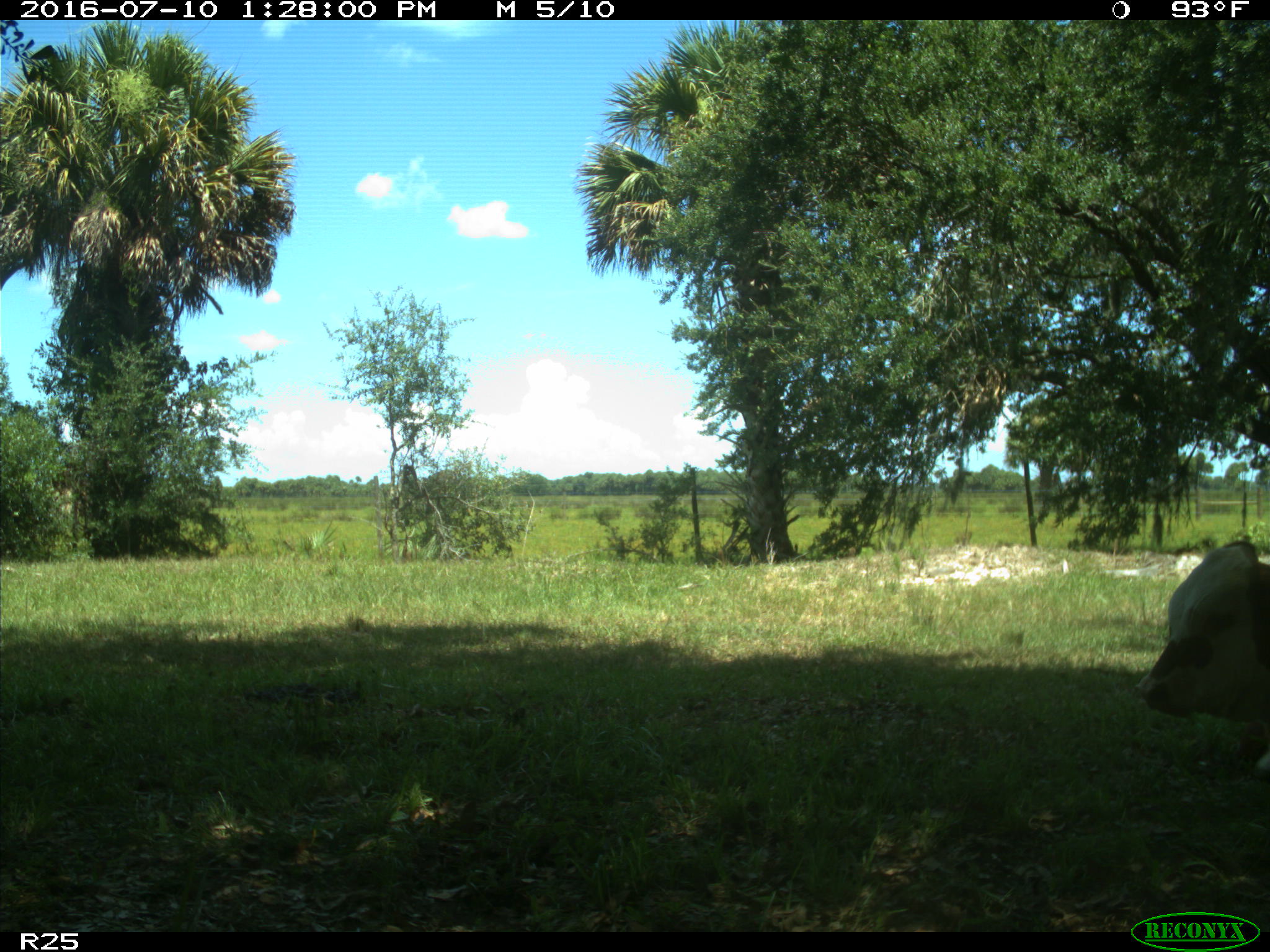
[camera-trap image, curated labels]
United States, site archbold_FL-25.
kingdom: Animalia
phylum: Chordata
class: Mammalia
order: Artiodactyla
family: Bovidae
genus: Bos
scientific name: Bos taurus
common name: domestic cow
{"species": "Bos taurus (domestic cow)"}